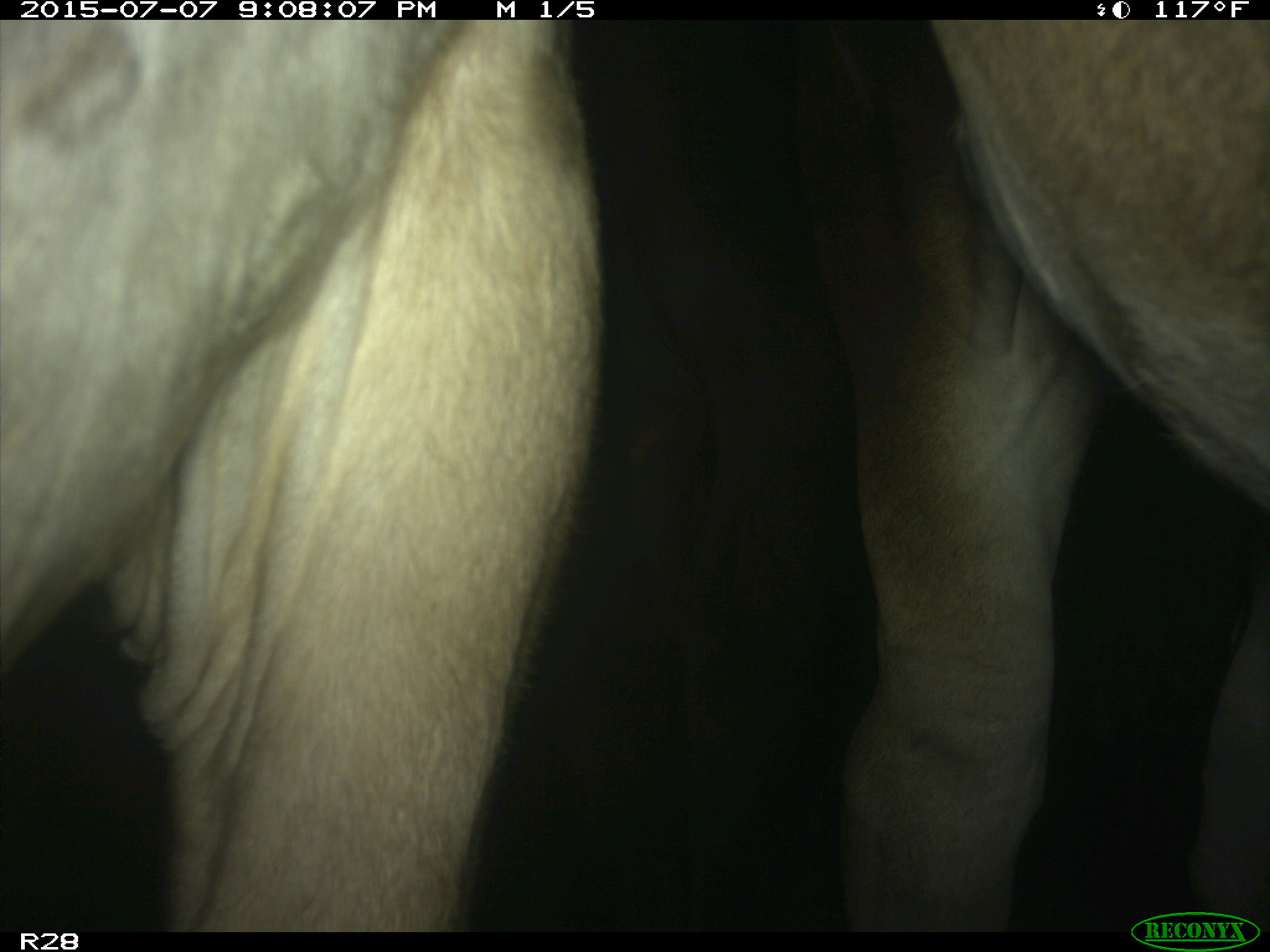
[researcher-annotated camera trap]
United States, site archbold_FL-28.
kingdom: Animalia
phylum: Chordata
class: Mammalia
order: Artiodactyla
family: Bovidae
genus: Bos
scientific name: Bos taurus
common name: domestic cow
Bos taurus (domestic cow).